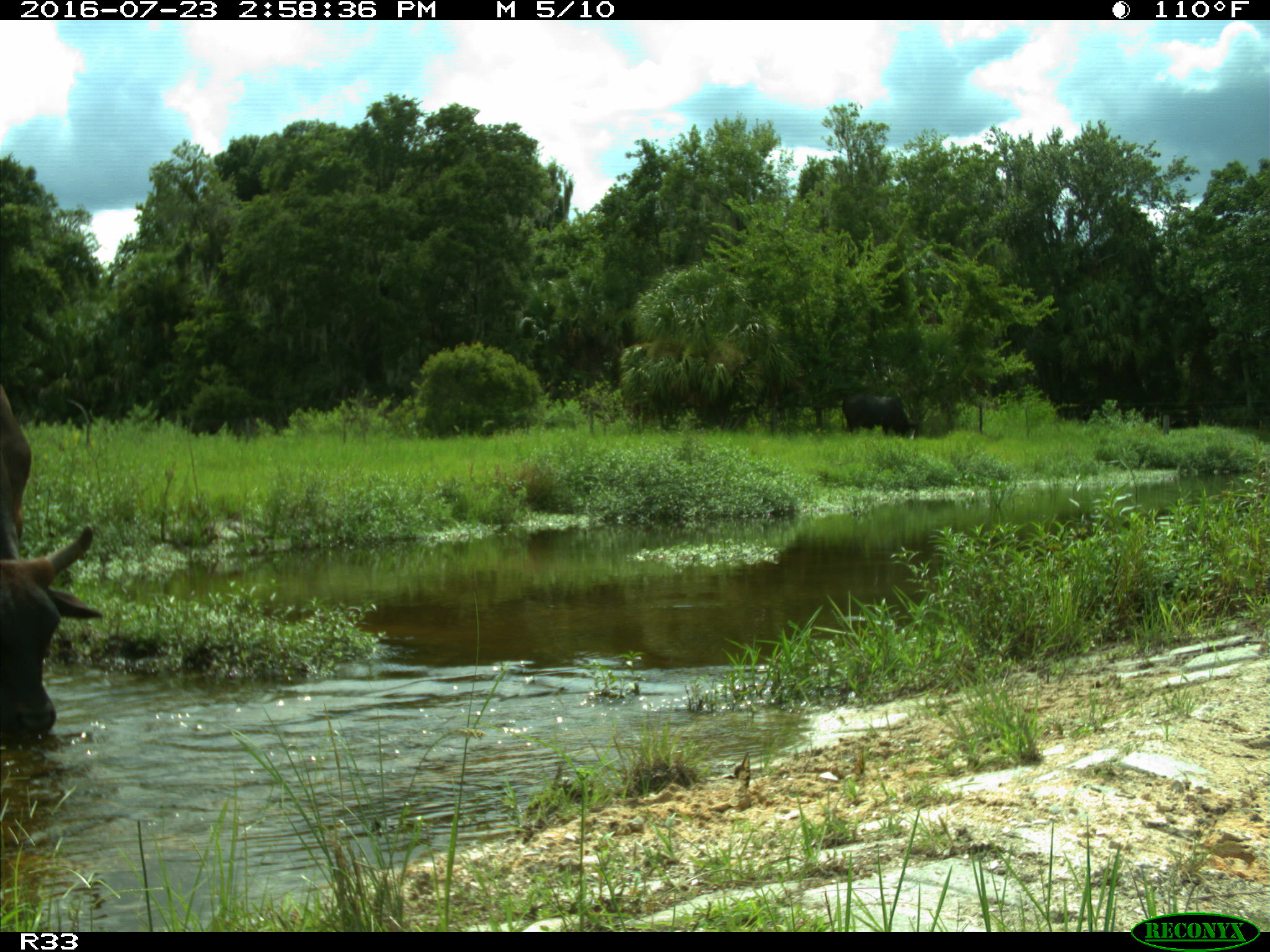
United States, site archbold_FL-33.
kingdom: Animalia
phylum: Chordata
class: Mammalia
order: Artiodactyla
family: Bovidae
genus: Bos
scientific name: Bos taurus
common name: domestic cow